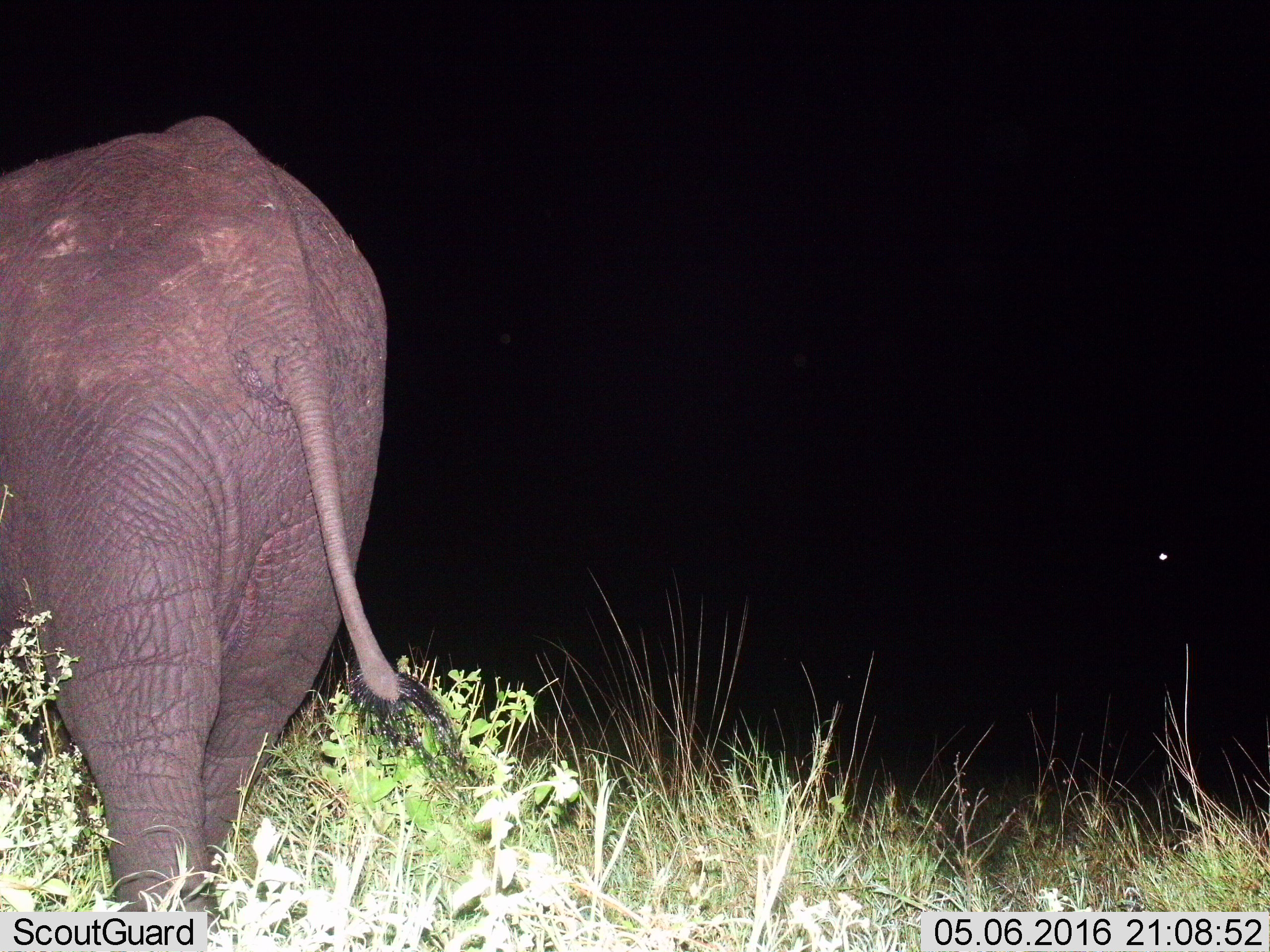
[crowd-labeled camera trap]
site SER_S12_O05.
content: unidentified animal